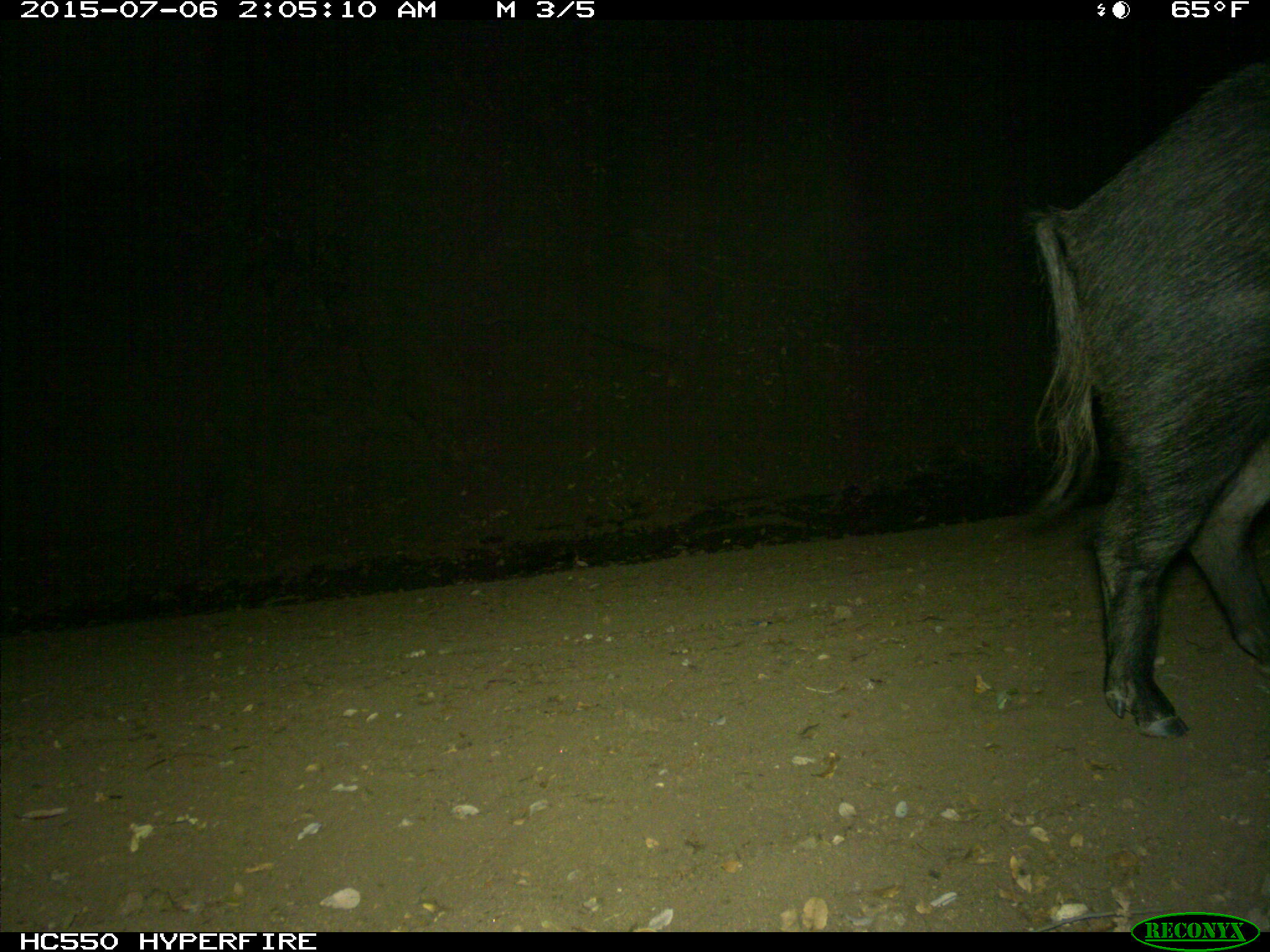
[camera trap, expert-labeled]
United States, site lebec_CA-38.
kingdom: Animalia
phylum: Chordata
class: Mammalia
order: Artiodactyla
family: Suidae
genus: Sus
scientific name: Sus scrofa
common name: wild boar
Sus scrofa (wild boar).